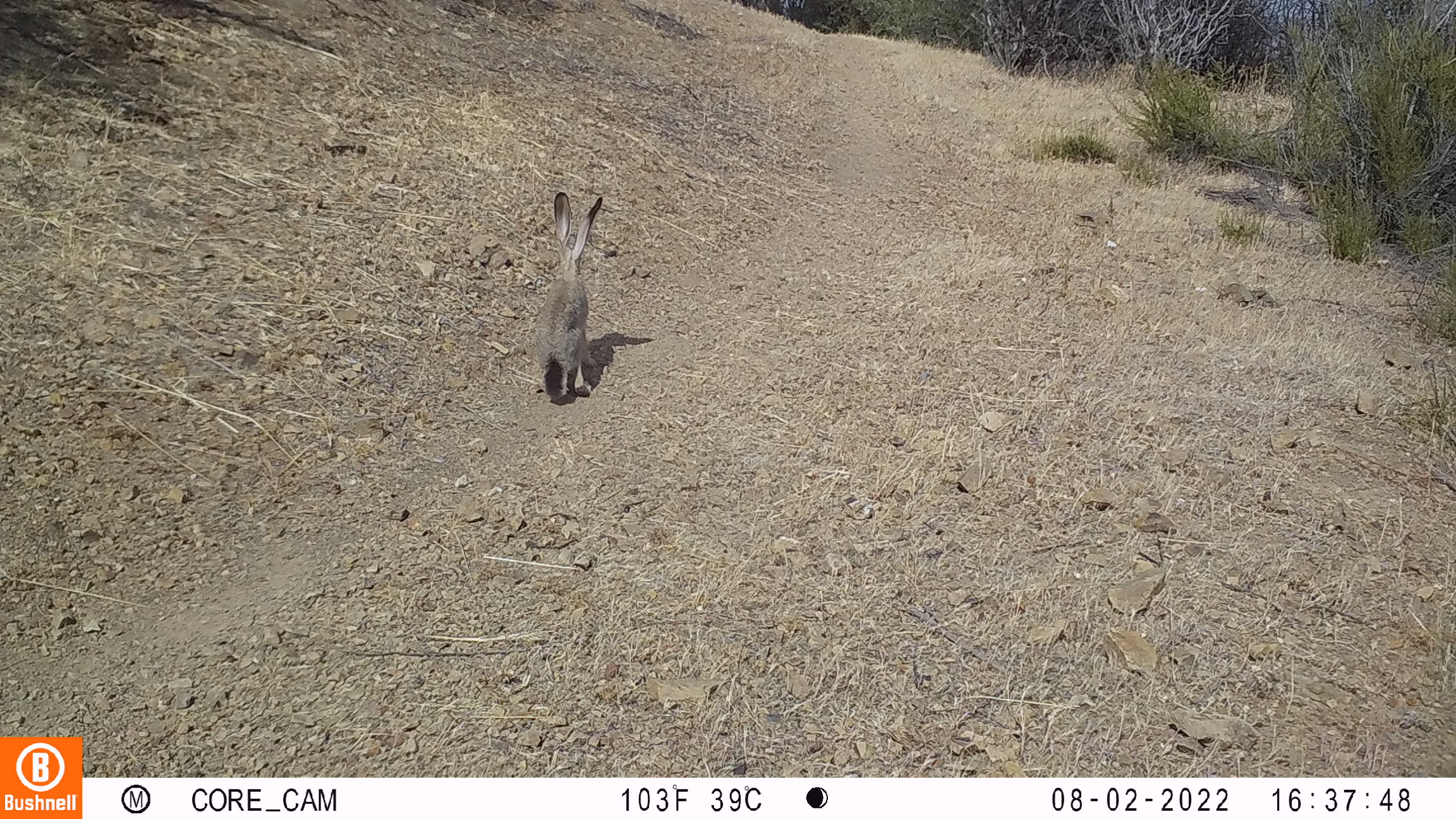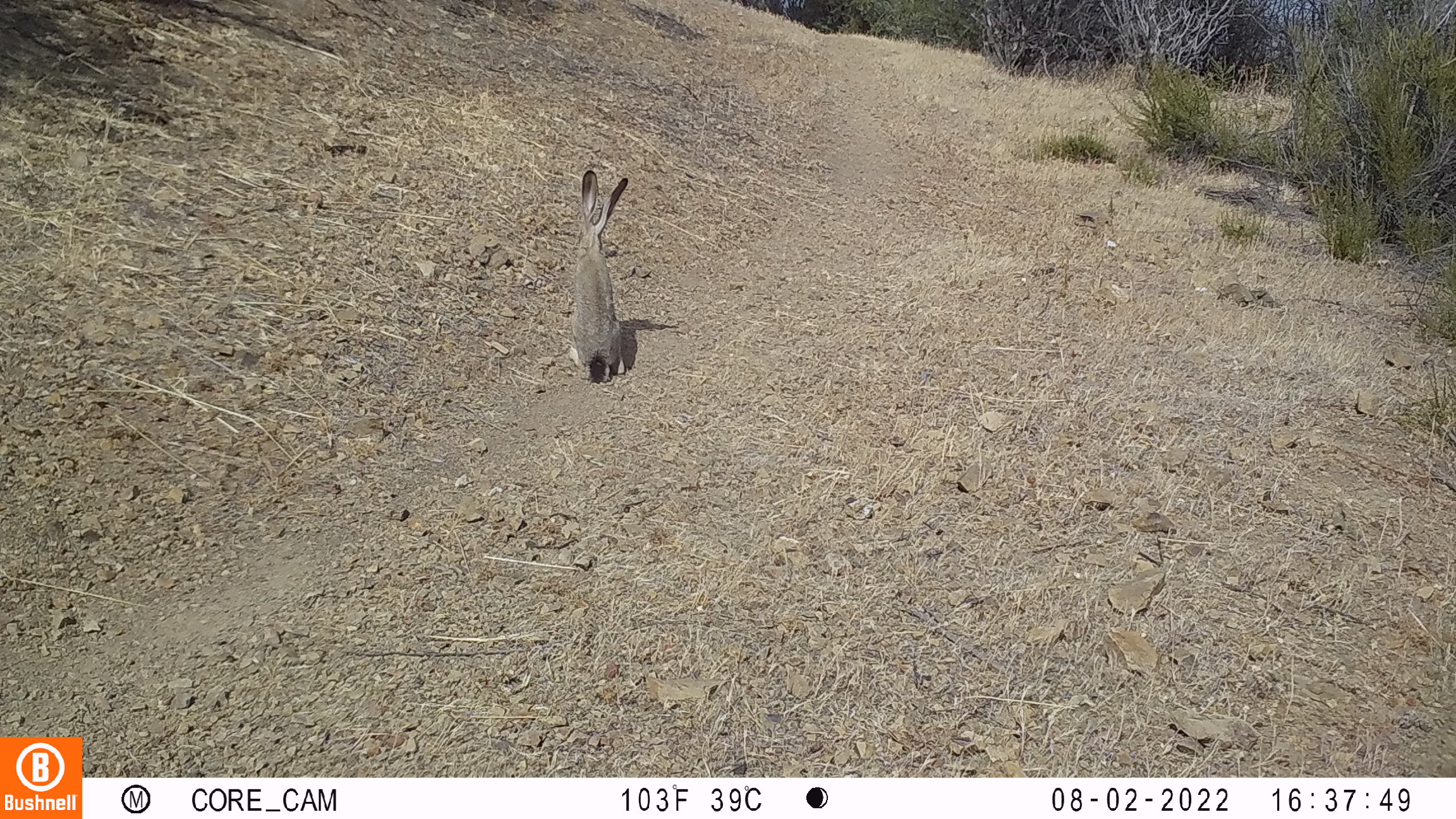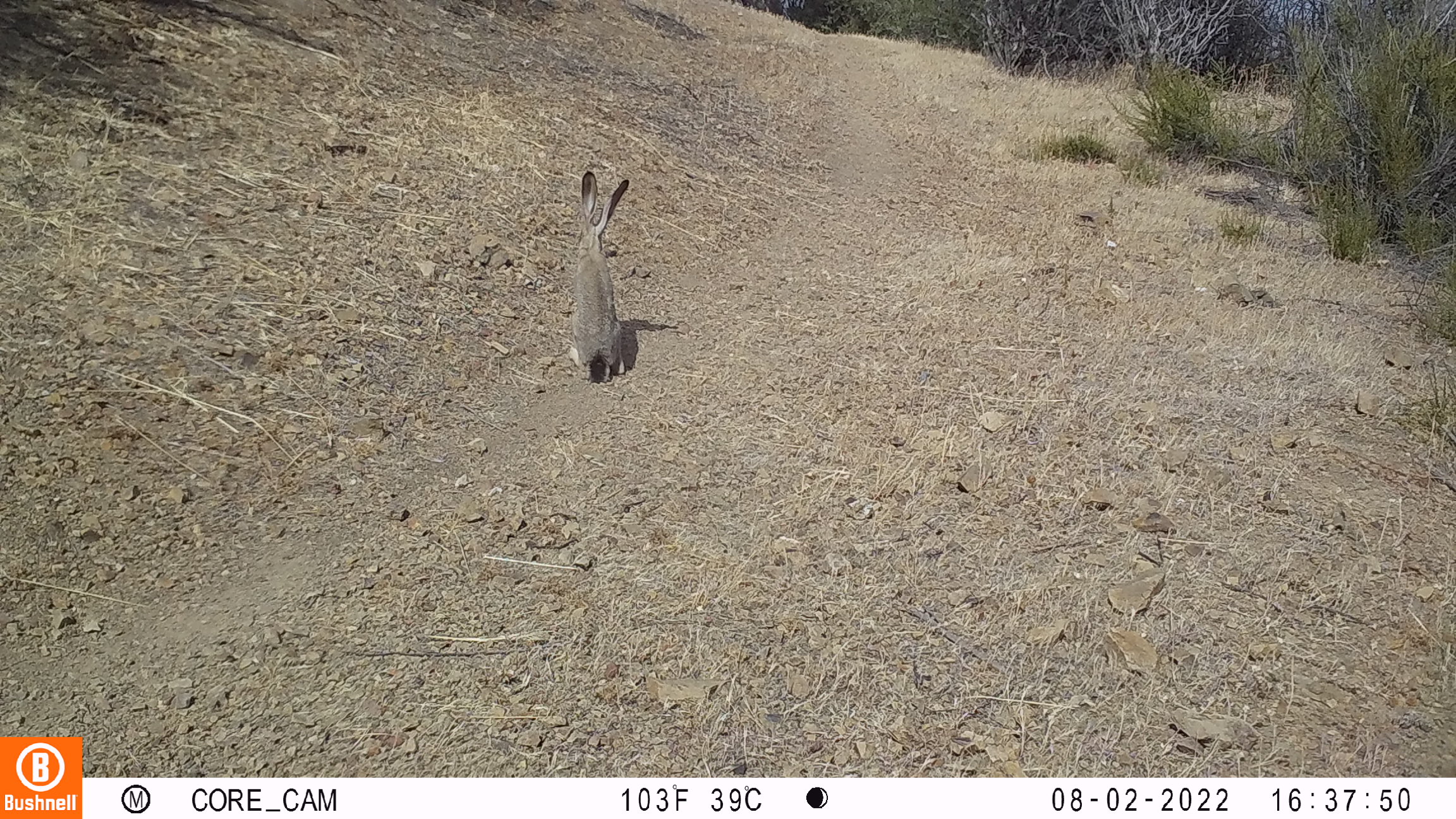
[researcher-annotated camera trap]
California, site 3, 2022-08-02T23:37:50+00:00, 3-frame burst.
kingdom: Animalia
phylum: Chordata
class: Mammalia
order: Lagomorpha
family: Leporidae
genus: Lepus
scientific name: Lepus californicus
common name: black-tailed jackrabbit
Black-tailed jackrabbit (Lepus californicus).